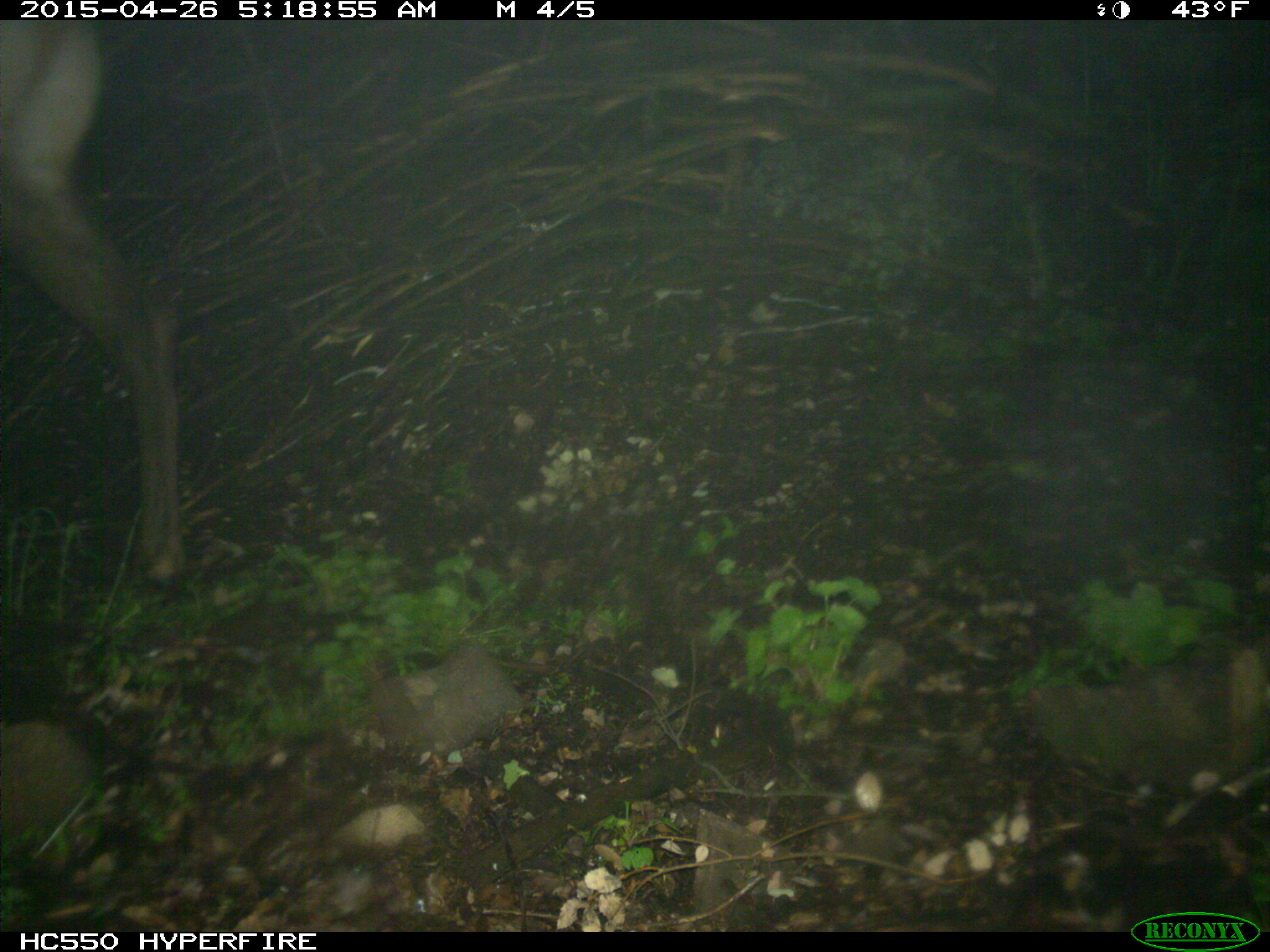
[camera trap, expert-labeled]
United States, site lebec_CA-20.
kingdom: Animalia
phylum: Chordata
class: Mammalia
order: Artiodactyla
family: Cervidae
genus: Cervus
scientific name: Cervus canadensis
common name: elk